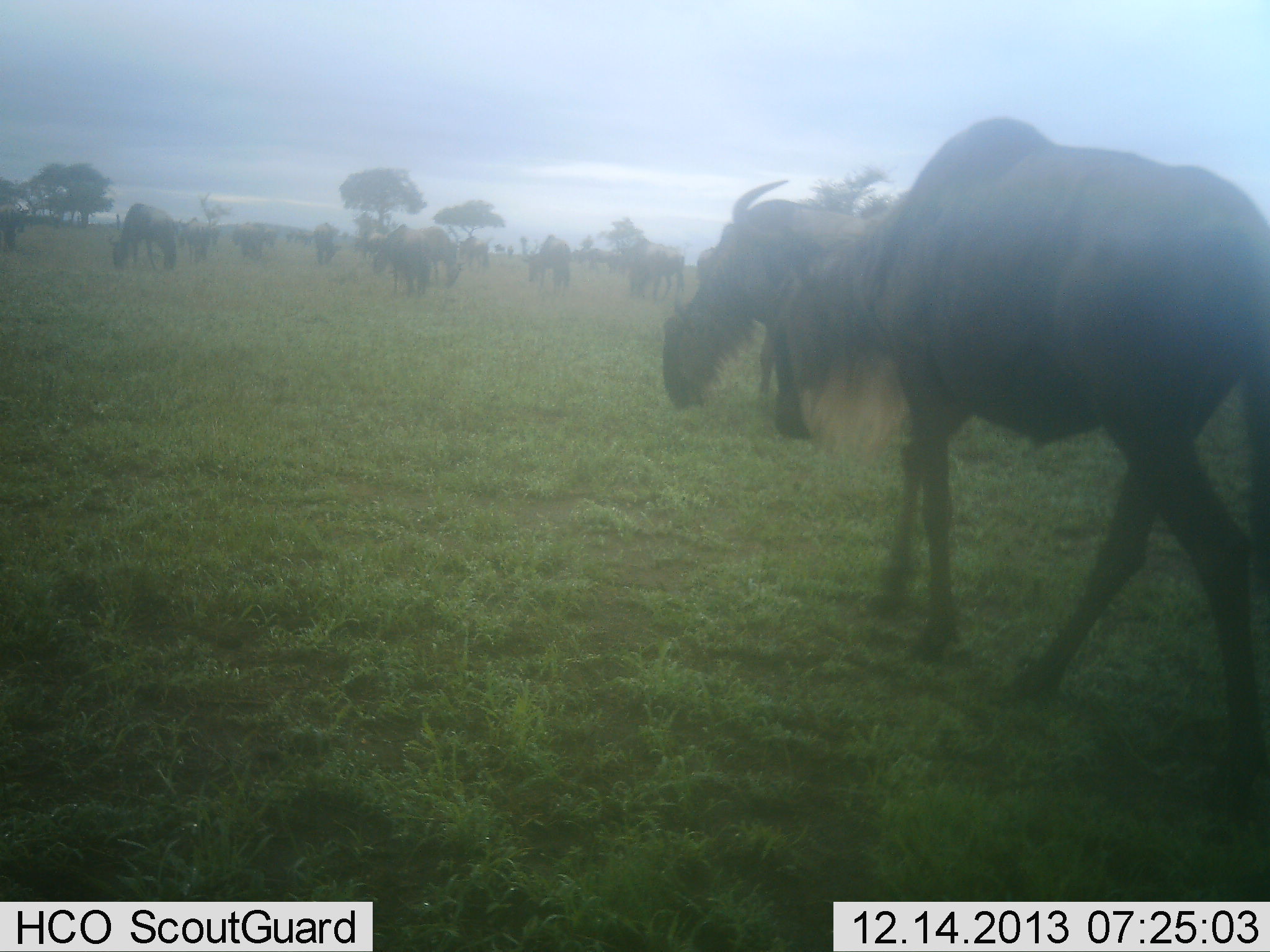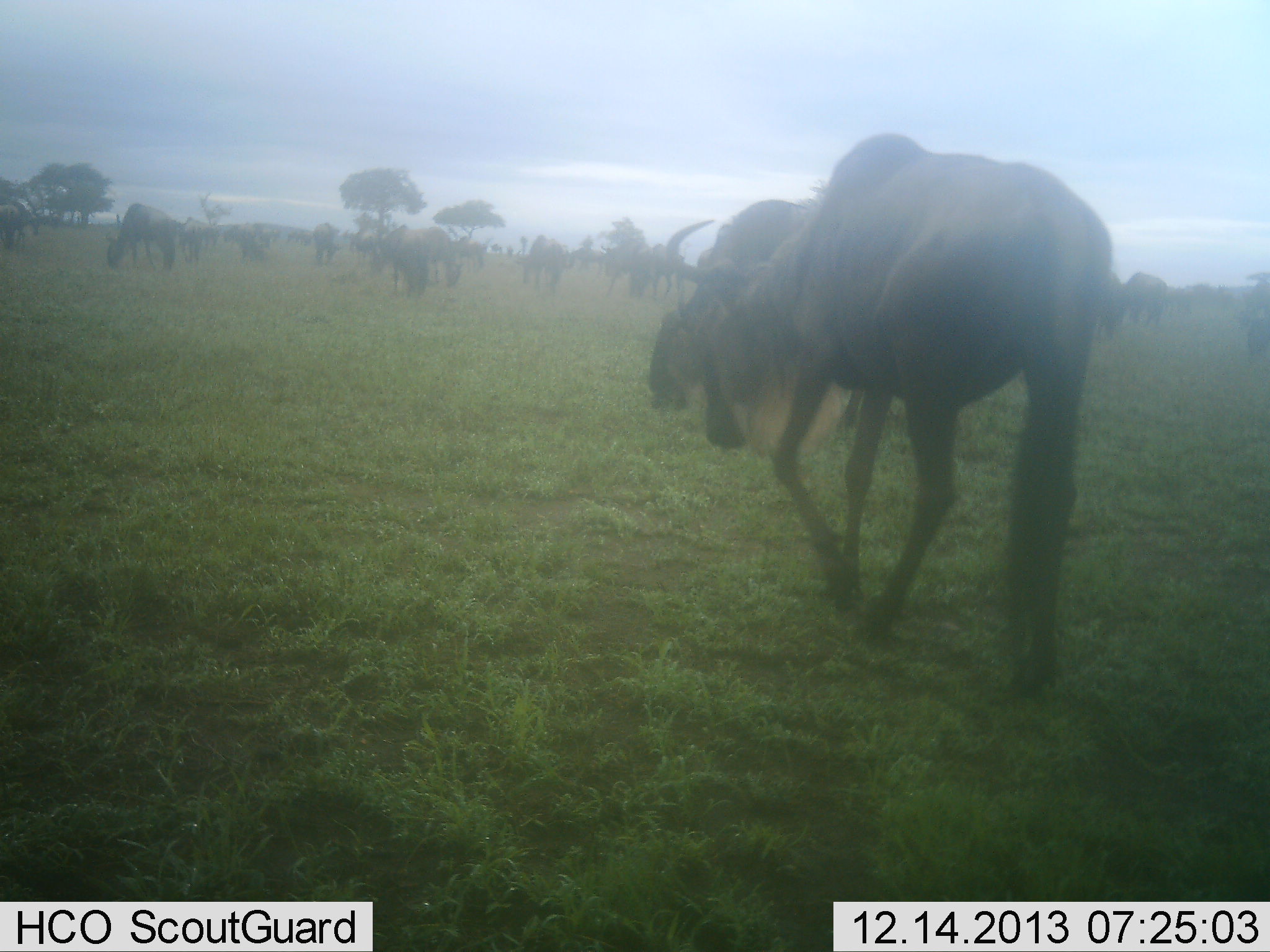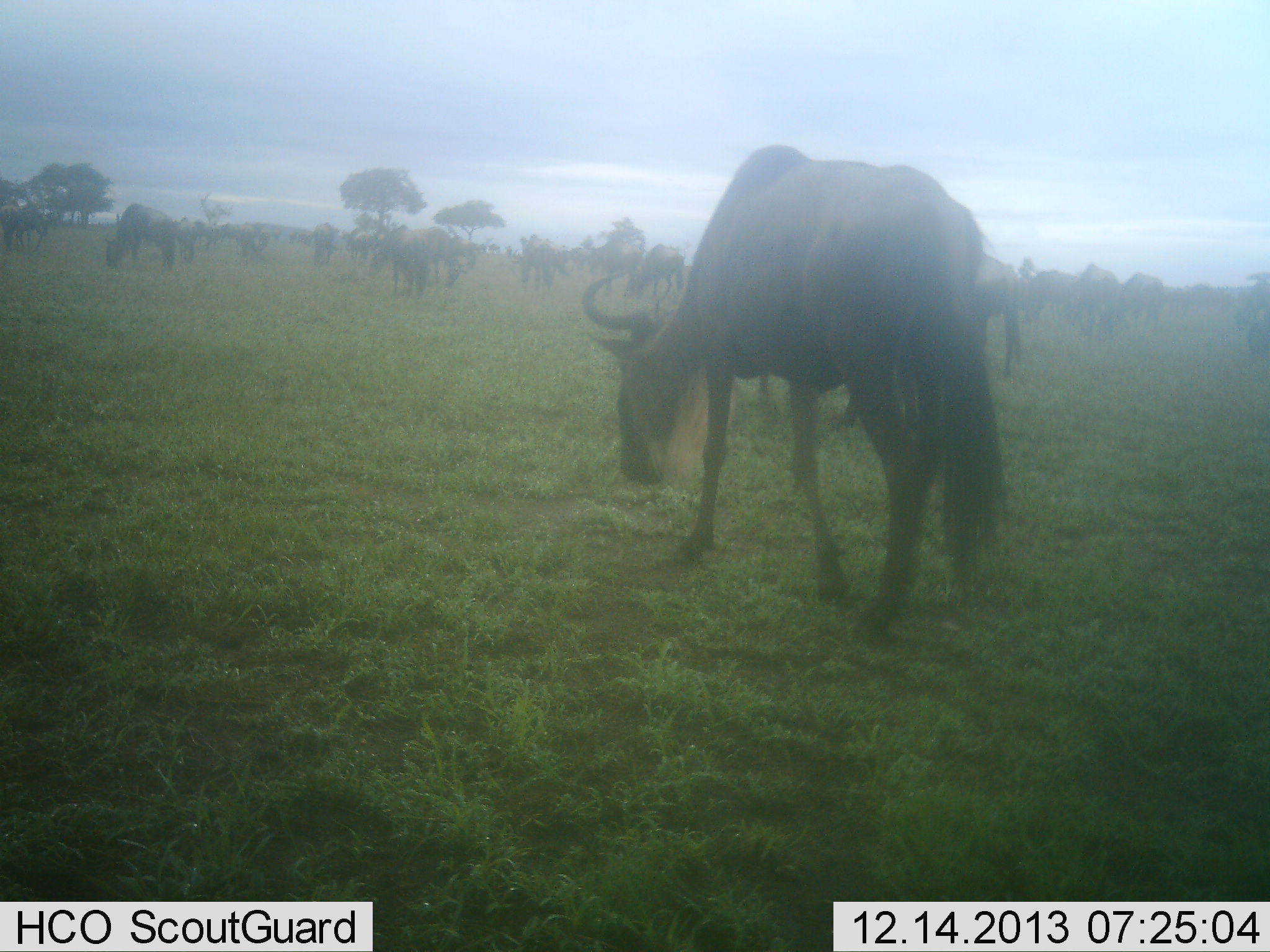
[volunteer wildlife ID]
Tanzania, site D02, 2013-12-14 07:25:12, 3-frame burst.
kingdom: Animalia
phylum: Chordata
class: Mammalia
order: Artiodactyla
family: Bovidae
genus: Connochaetes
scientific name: Connochaetes taurinus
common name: blue wildebeest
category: wildebeest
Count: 11-50.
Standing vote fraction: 56%.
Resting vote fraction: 9%.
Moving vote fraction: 88%.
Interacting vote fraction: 6%.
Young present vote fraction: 3%.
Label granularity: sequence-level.